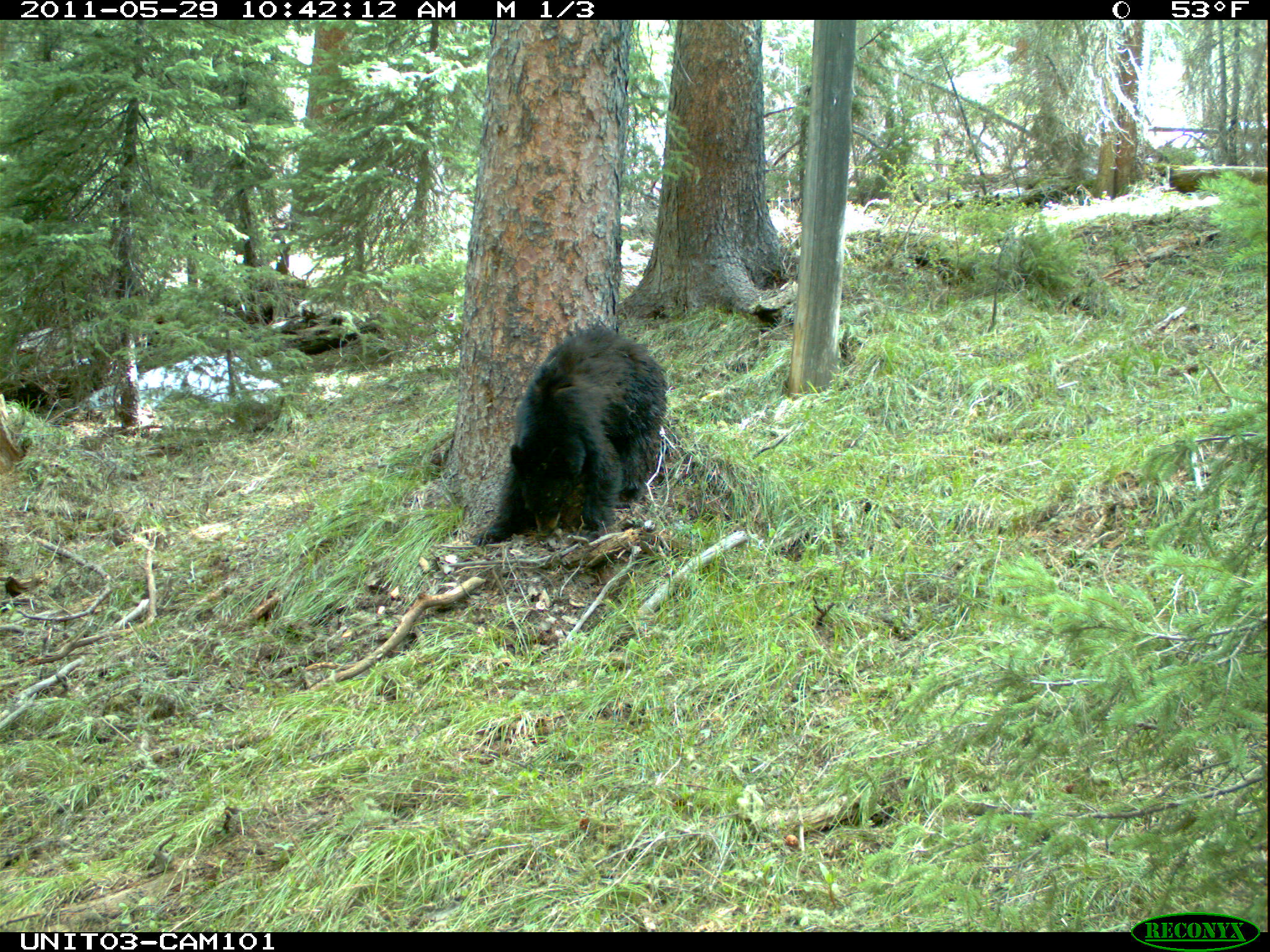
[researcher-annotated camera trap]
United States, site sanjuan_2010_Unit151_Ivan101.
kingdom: Animalia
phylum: Chordata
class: Mammalia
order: Carnivora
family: Ursidae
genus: Ursus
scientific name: Ursus americanus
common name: american black bear